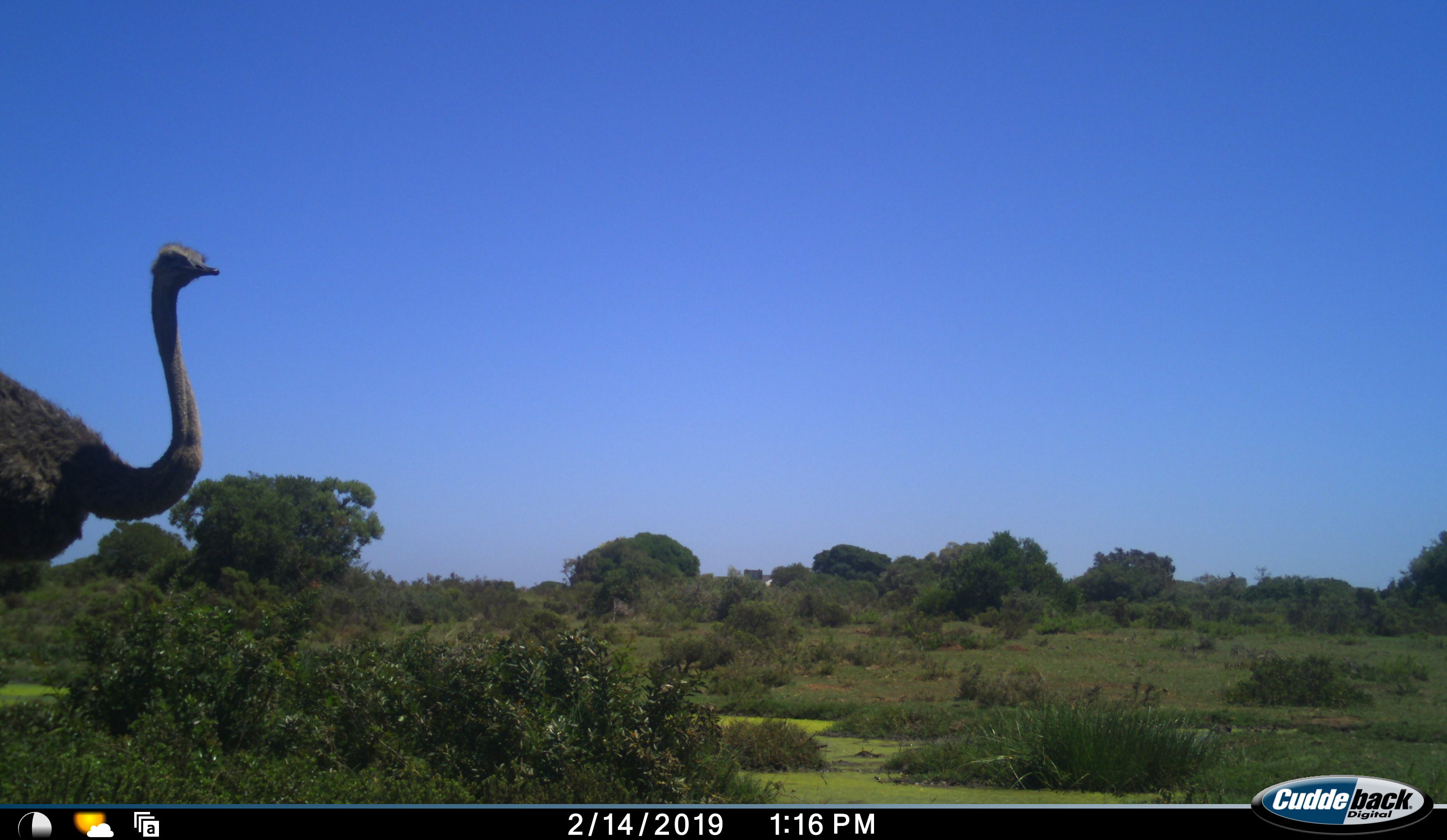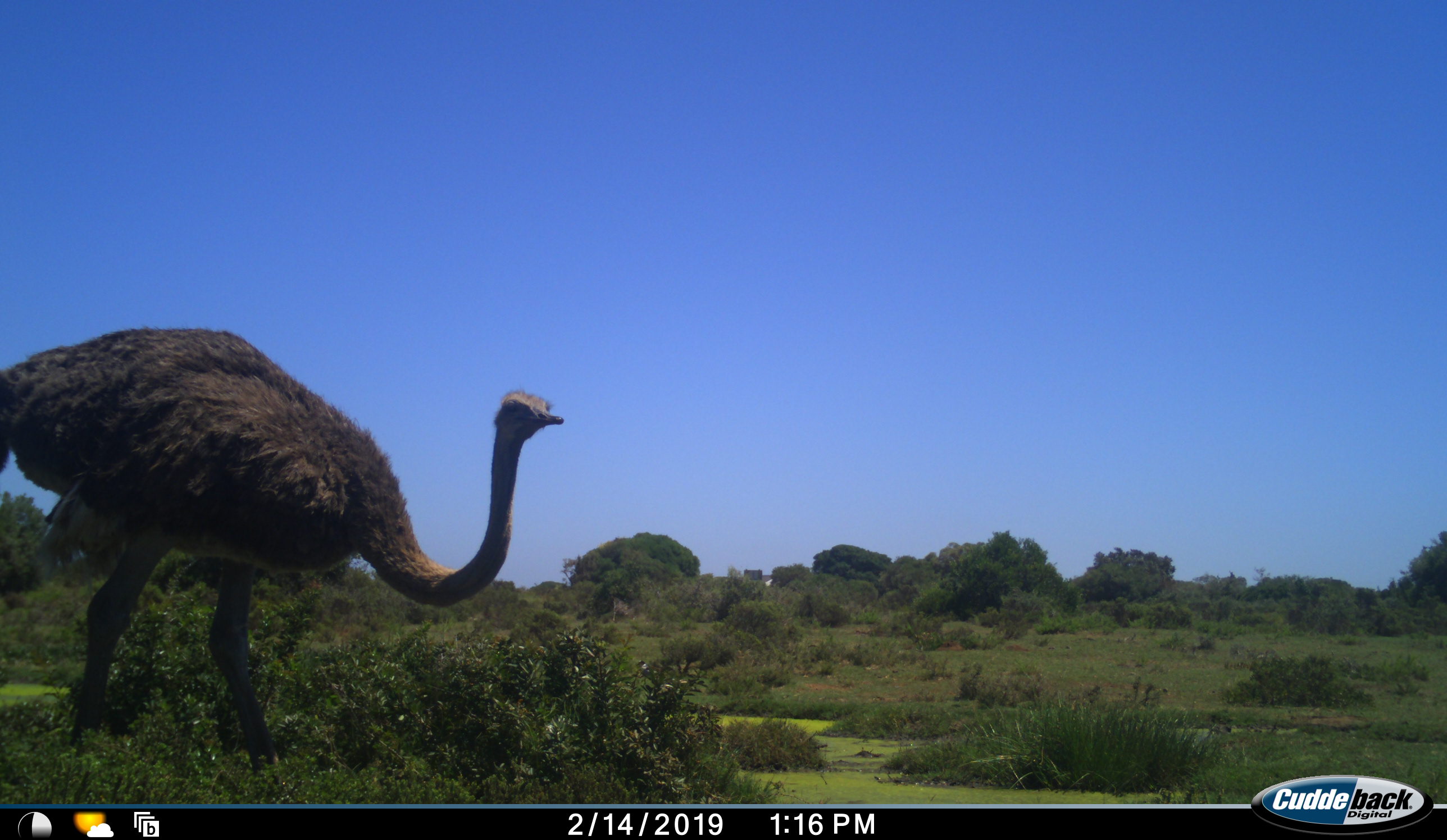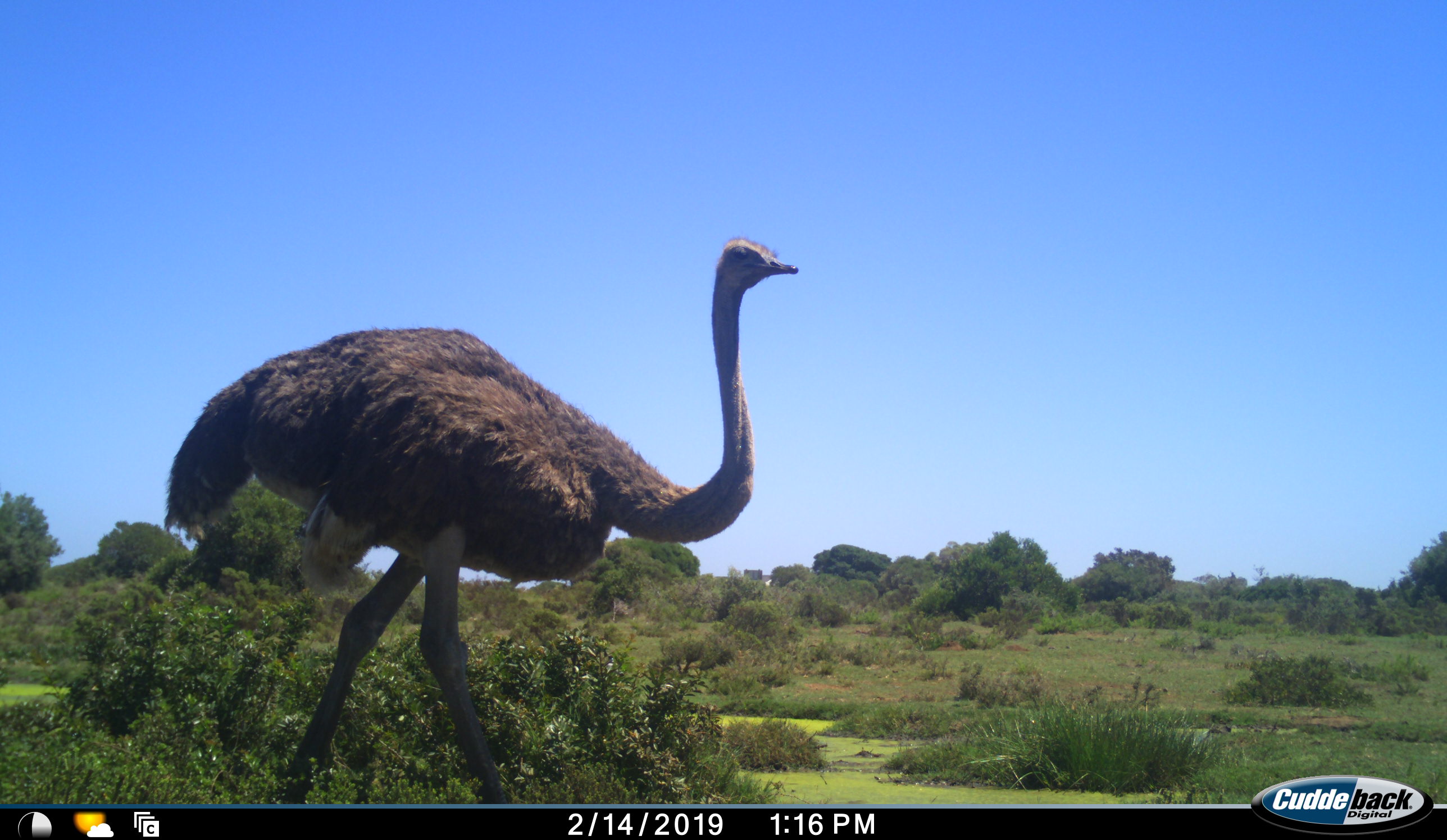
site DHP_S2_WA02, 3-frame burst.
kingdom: Animalia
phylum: Chordata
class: Aves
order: Struthioniformes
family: Struthionidae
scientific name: Struthionidae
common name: ostrich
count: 1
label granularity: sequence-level